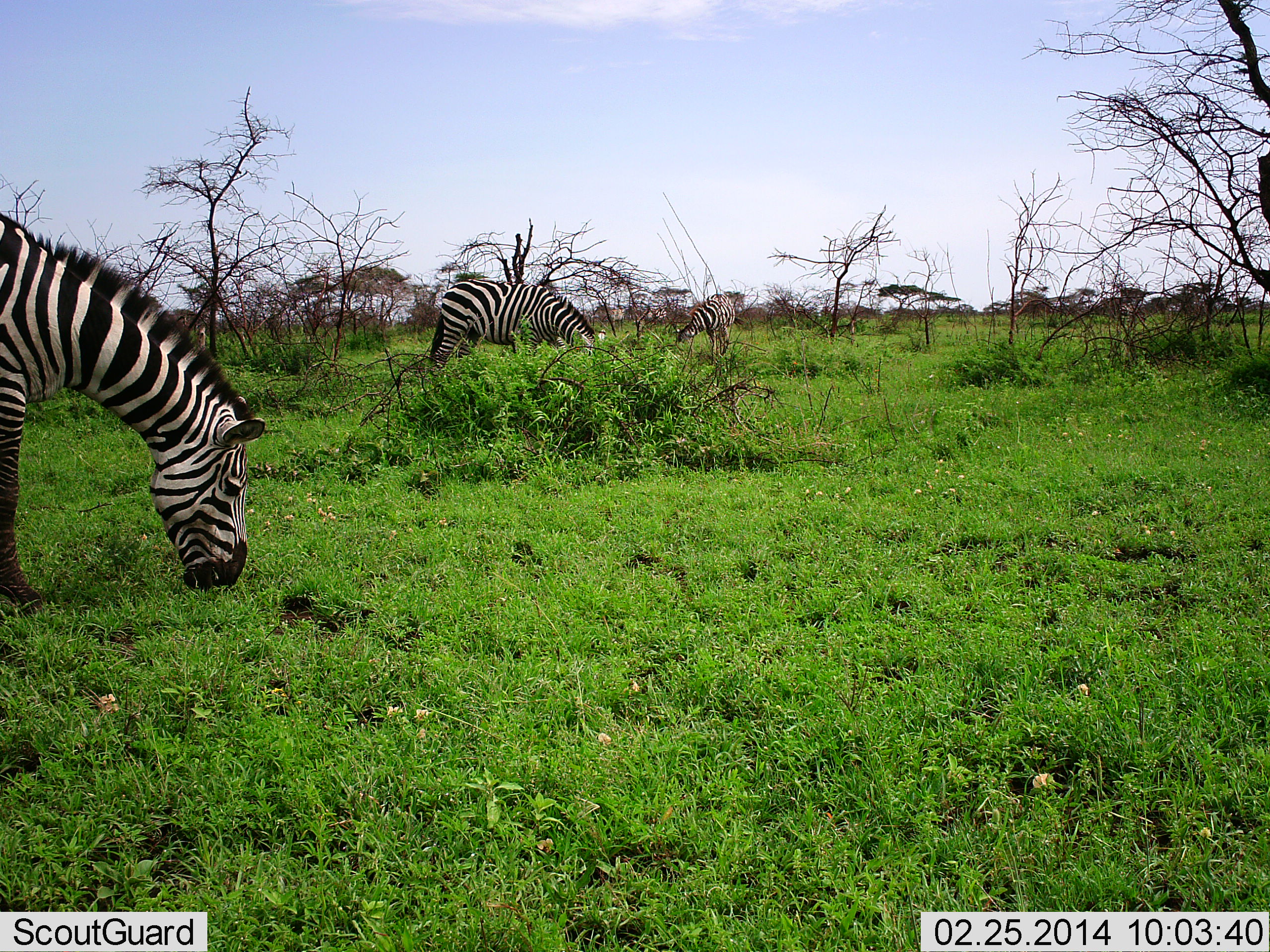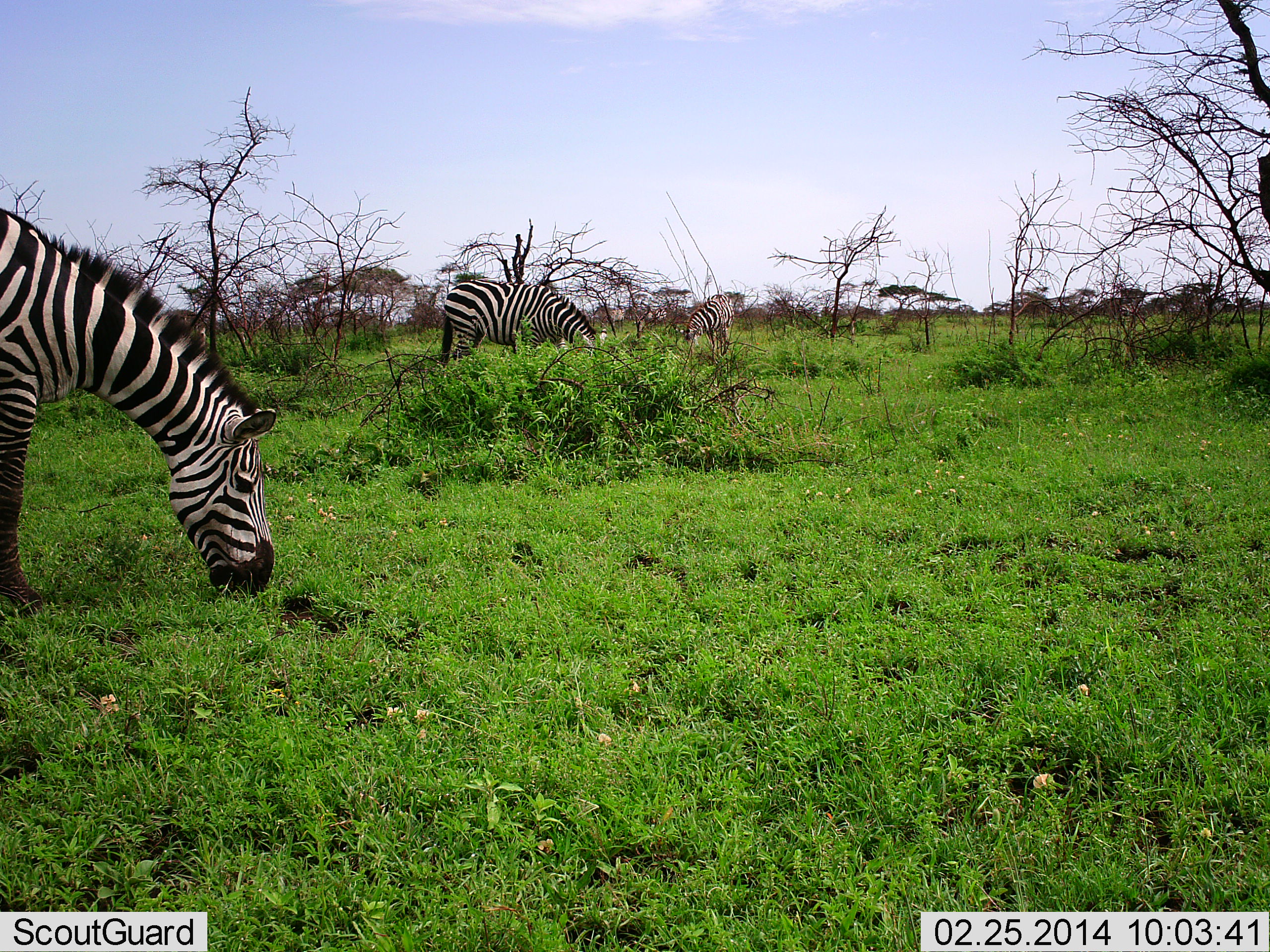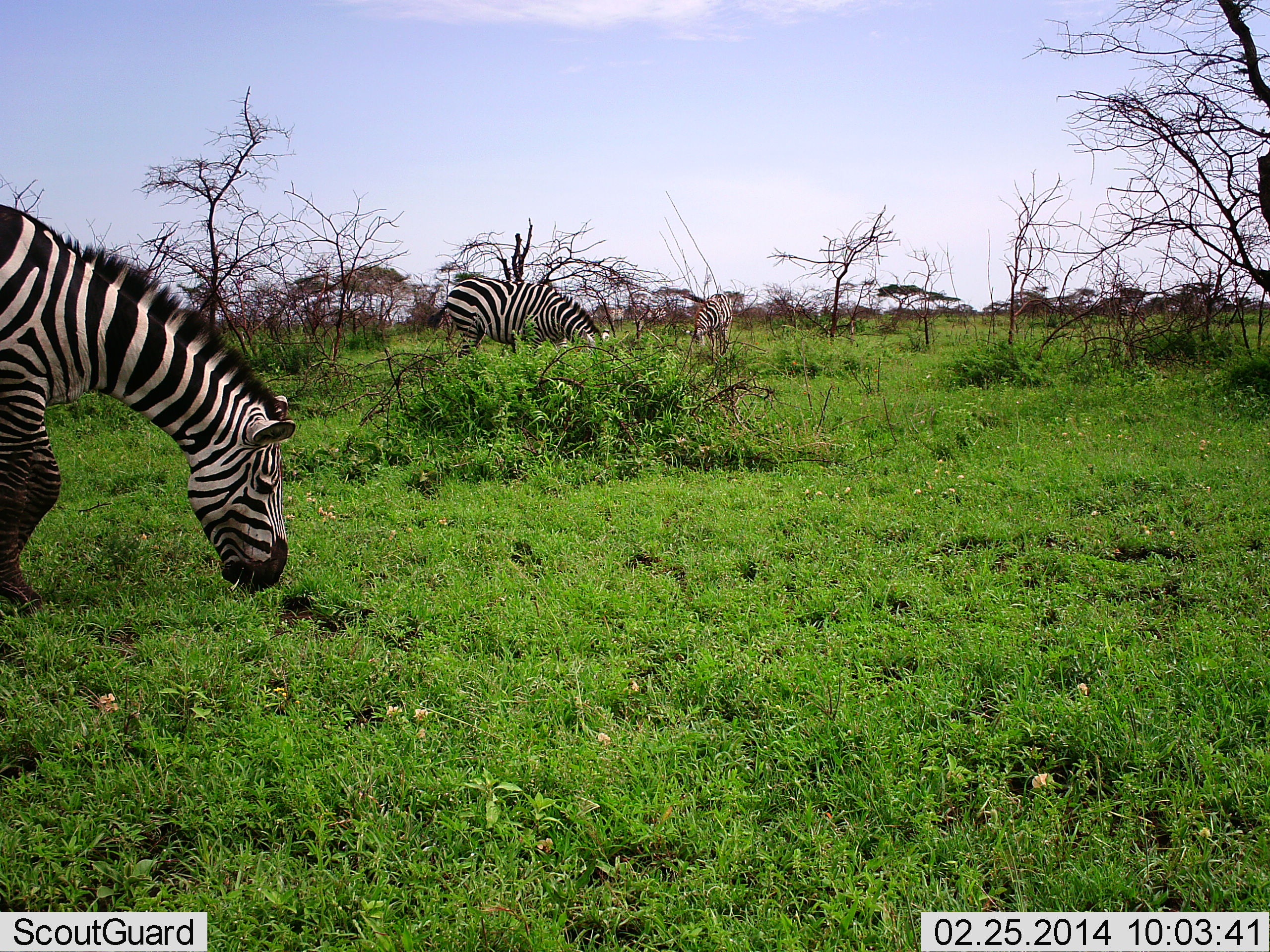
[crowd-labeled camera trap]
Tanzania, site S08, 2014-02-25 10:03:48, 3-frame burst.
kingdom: Animalia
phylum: Chordata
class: Mammalia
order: Perissodactyla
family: Equidae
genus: Equus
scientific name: Equus quagga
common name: plains zebra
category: zebra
Zebra (plains zebra) (Equus quagga), count 3. Behavior (volunteer vote fractions): standing 0%, resting 0%, moving 0%, interacting 0%. Young present (vote fraction): 0%. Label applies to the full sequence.